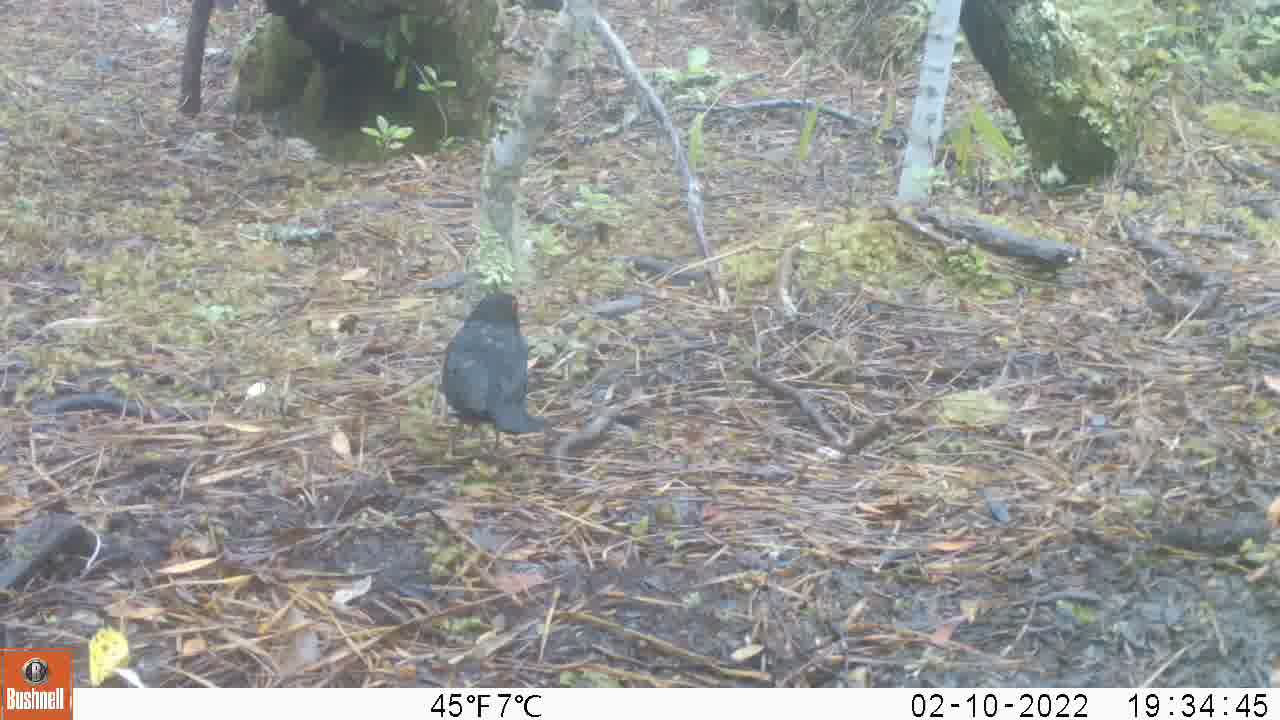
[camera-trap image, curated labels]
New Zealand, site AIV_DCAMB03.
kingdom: Animalia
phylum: Chordata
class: Aves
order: Passeriformes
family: Turdidae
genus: Turdus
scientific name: Turdus merula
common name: eurasian blackbird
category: blackbird